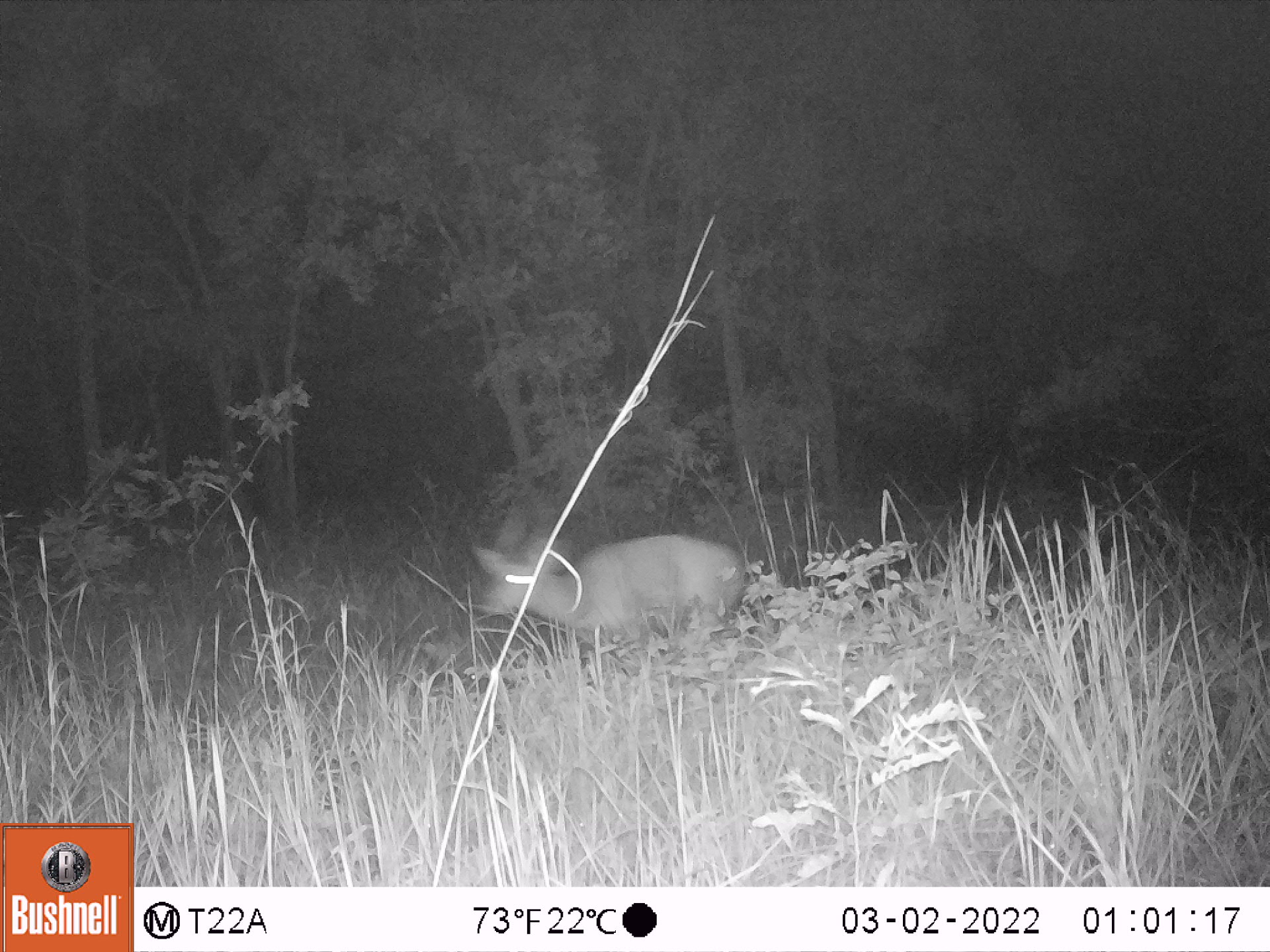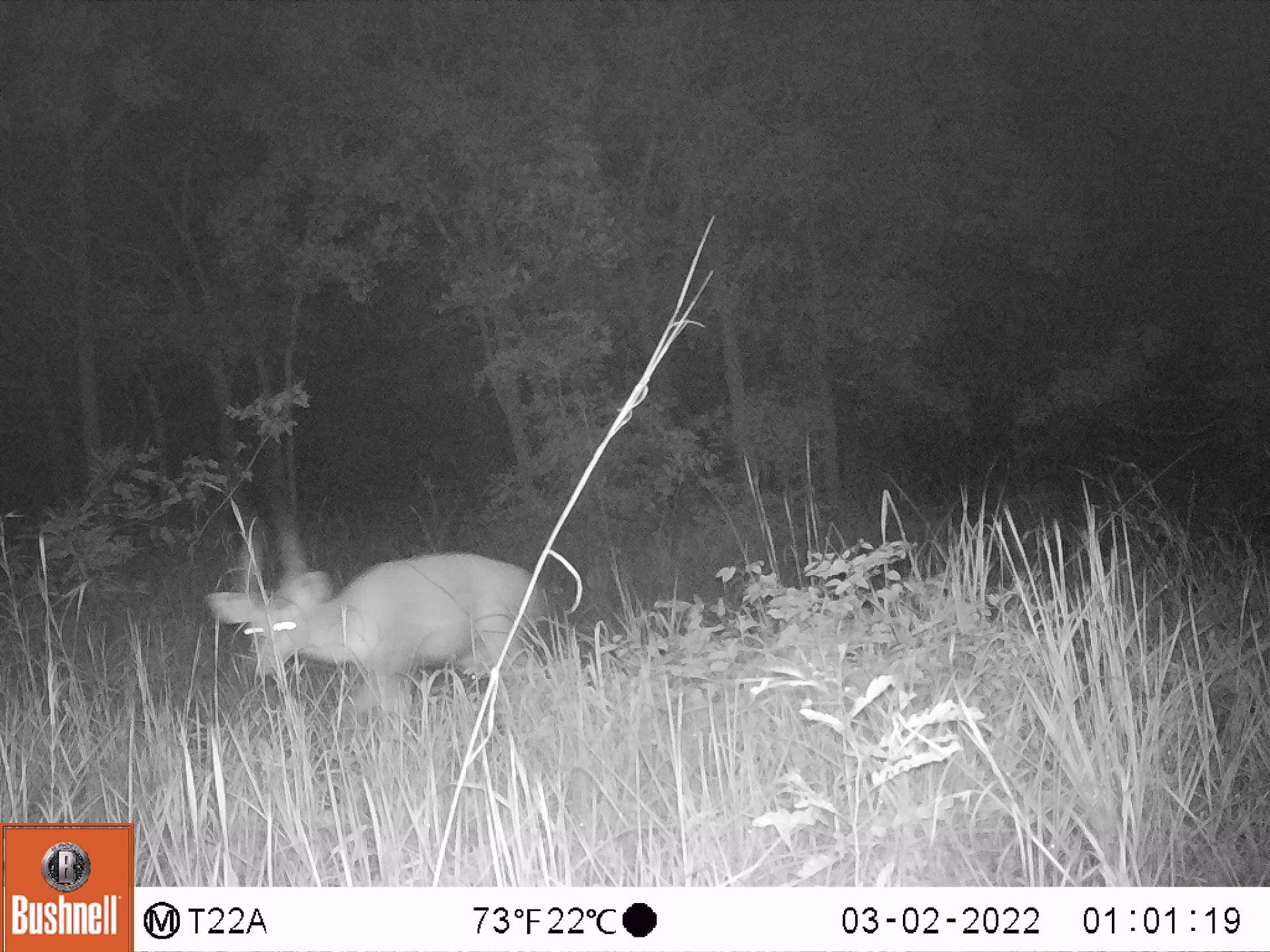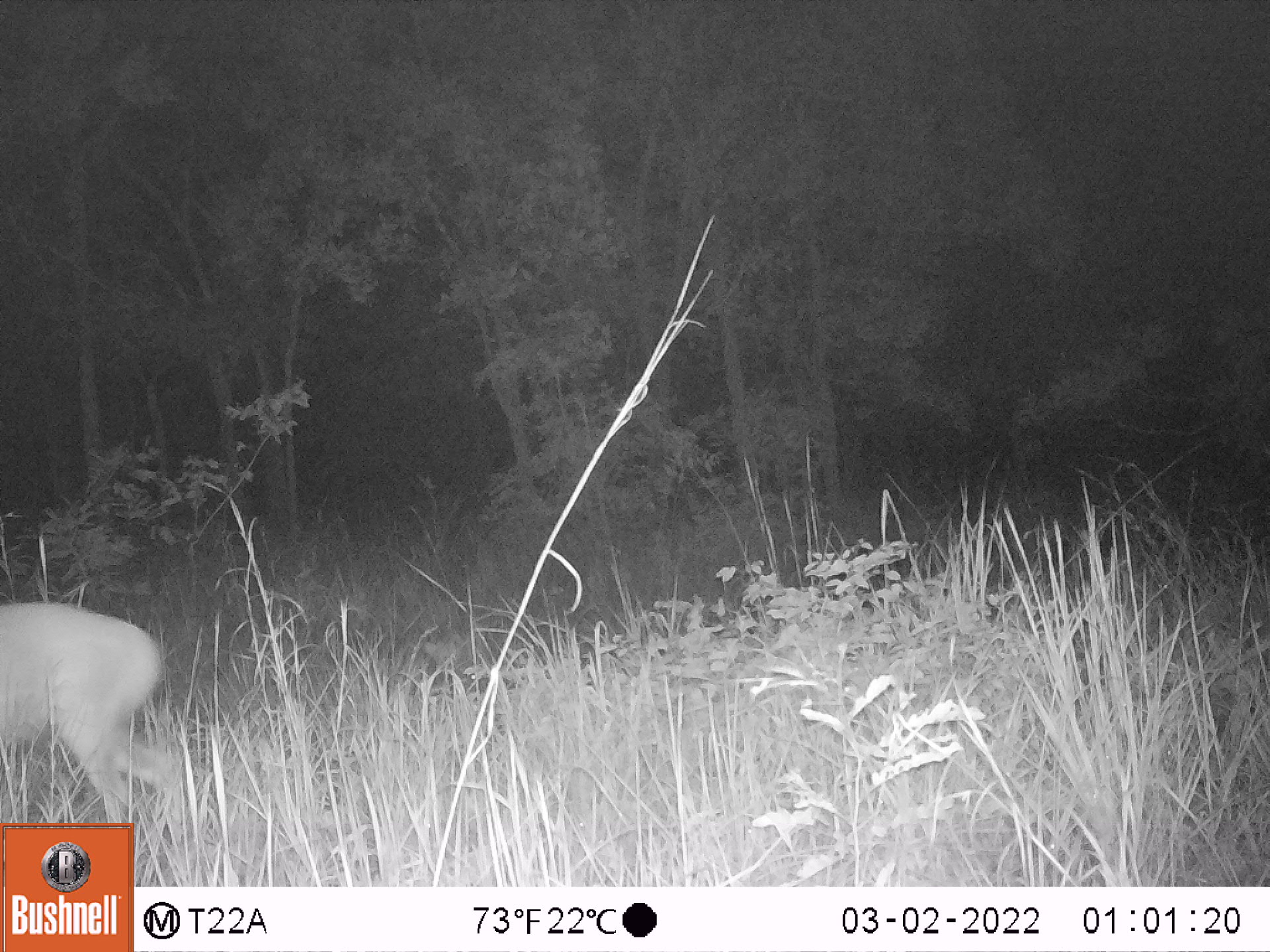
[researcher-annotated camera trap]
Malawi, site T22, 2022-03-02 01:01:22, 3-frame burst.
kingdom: Animalia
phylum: Chordata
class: Mammalia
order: Artiodactyla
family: Bovidae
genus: Tragelaphus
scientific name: Tragelaphus sylvaticus sylvaticus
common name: cape bushbuck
Cape bushbuck (Tragelaphus sylvaticus sylvaticus), count 1.